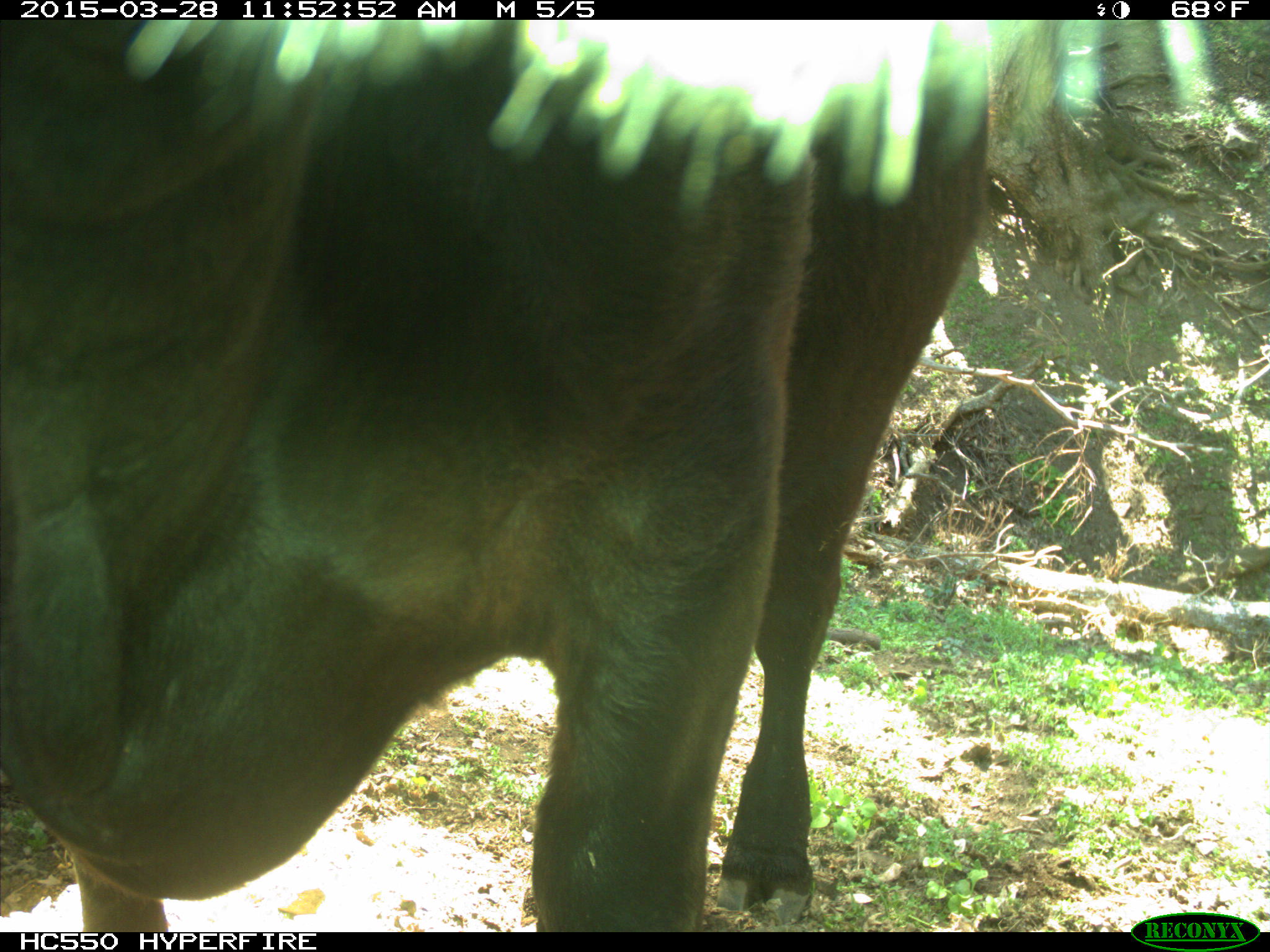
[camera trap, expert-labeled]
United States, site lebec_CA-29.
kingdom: Animalia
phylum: Chordata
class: Mammalia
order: Artiodactyla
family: Bovidae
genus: Bos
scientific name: Bos taurus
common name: domestic cow